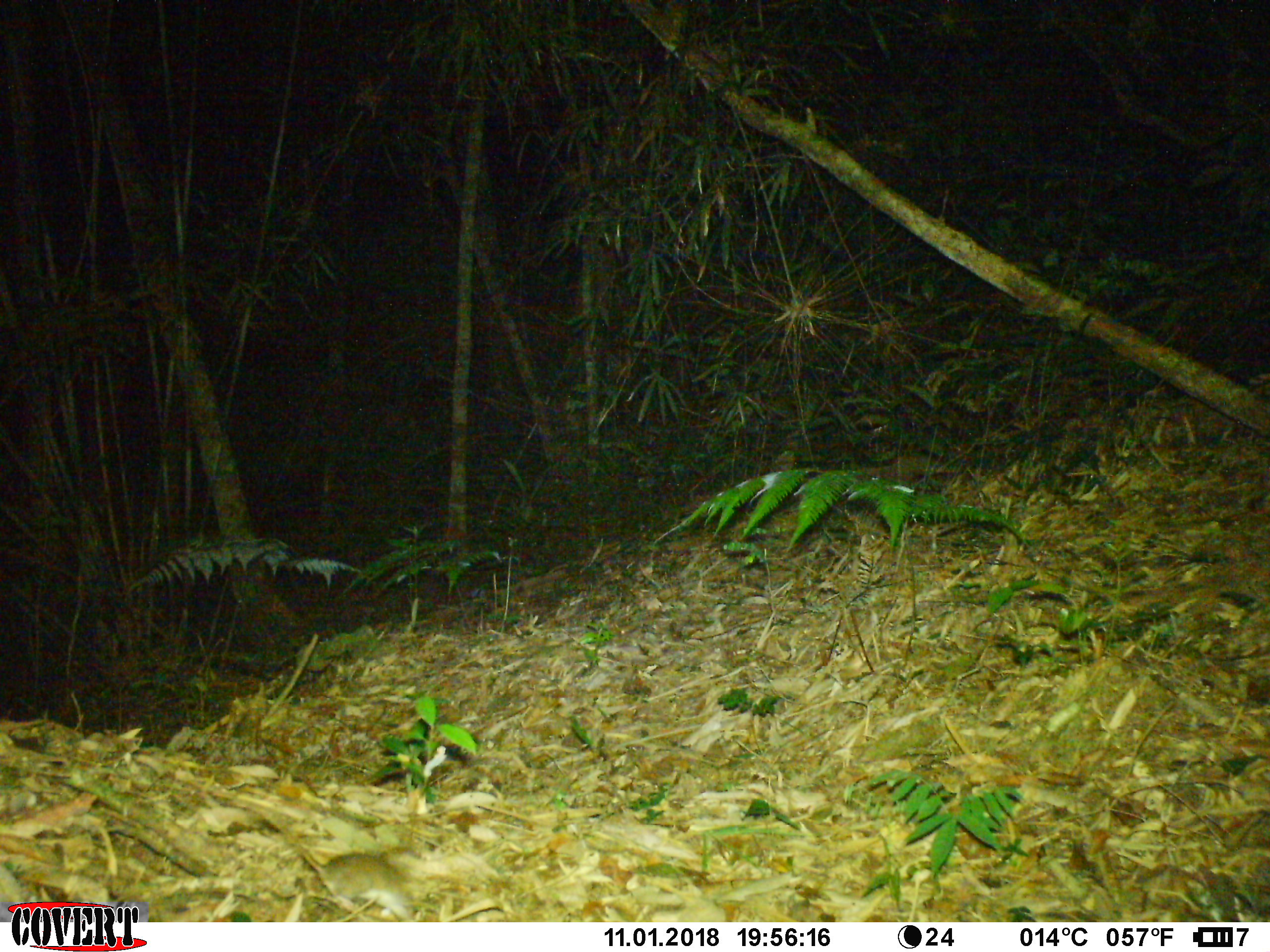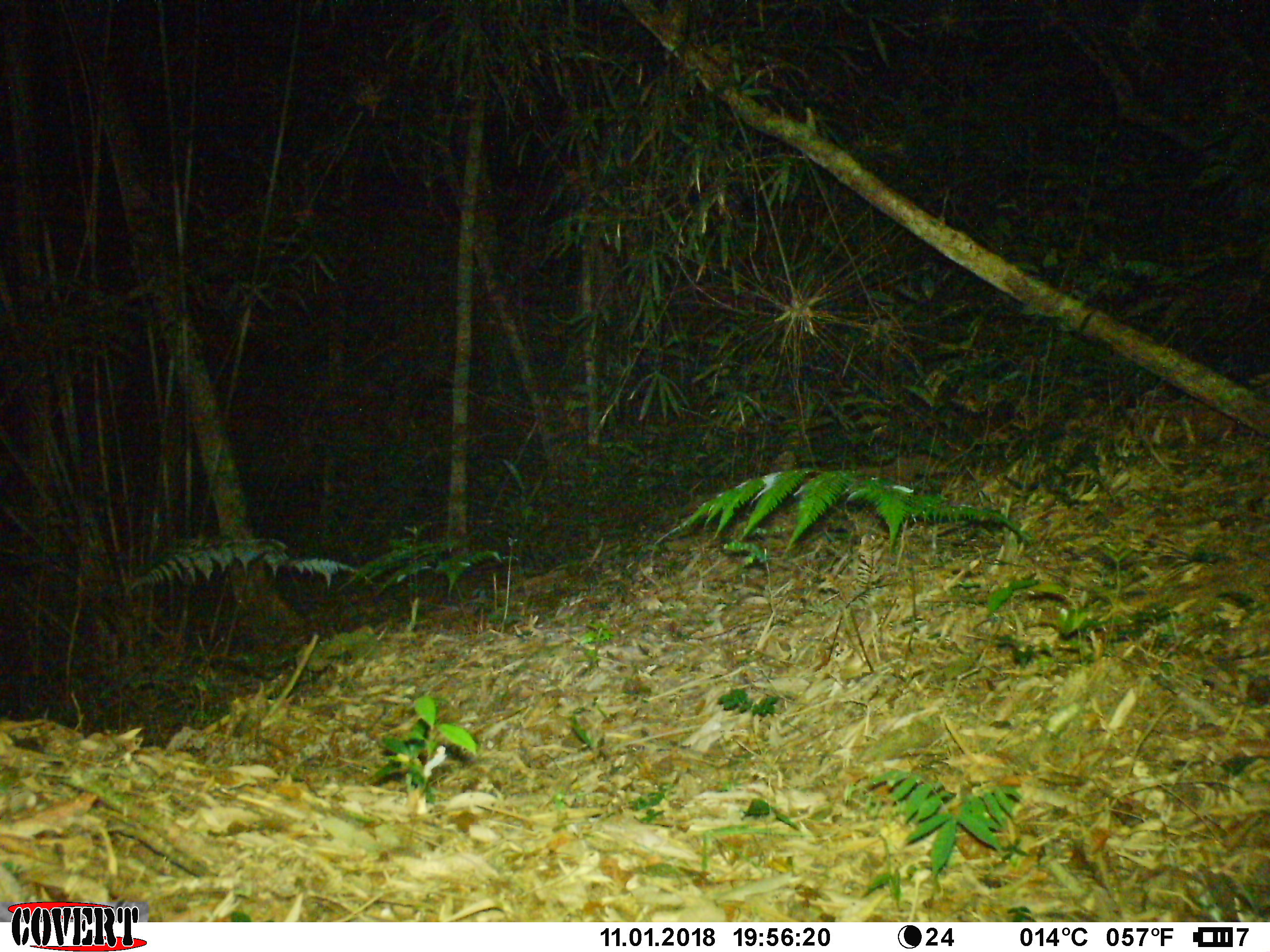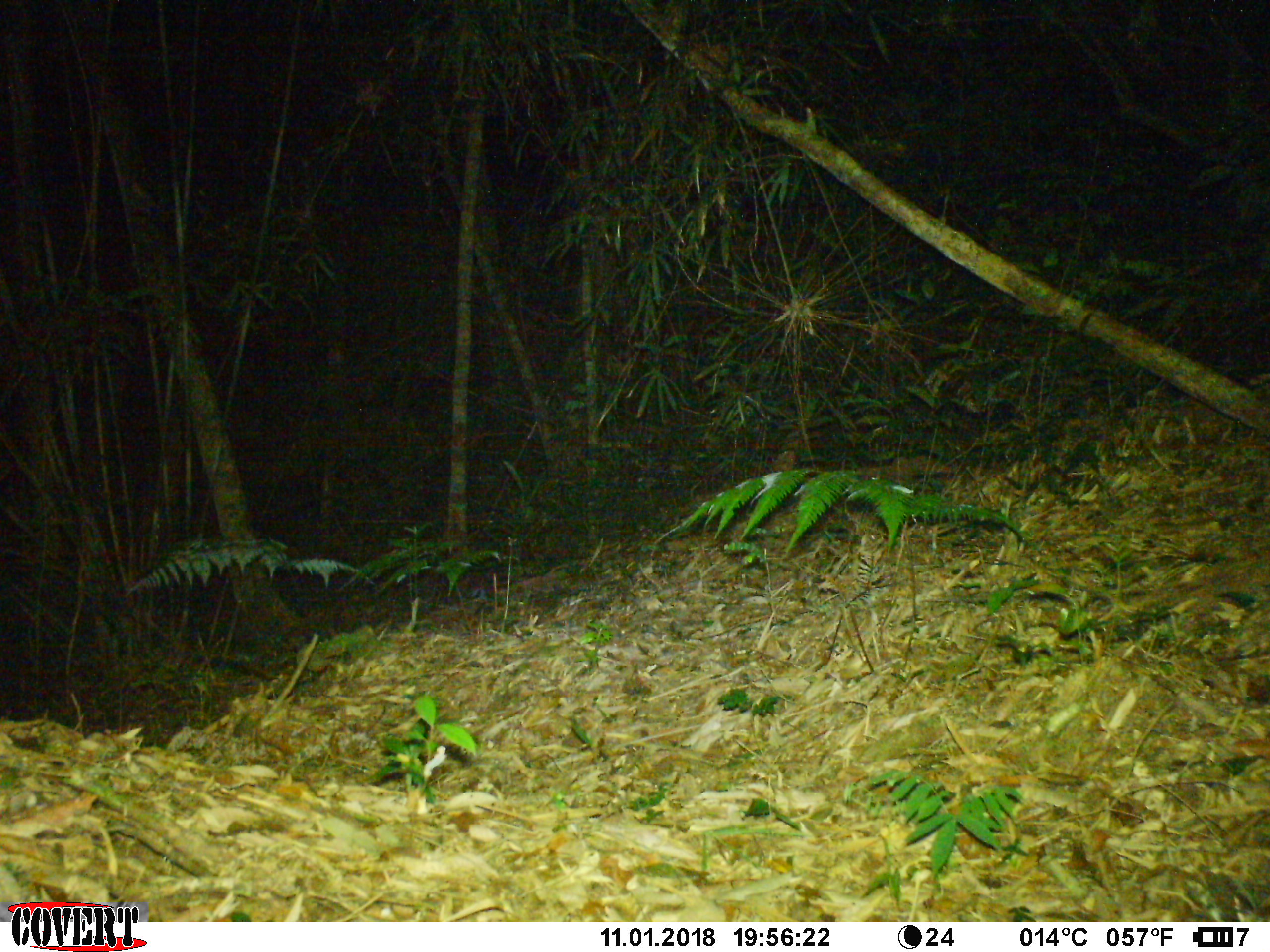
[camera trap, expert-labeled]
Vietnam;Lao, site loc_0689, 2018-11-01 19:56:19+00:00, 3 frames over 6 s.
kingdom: Animalia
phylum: Chordata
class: Mammalia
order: Rodentia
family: Muridae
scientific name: Muridae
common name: old-world mice and rats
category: unidentified murid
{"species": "unidentified murid (old-world mice and rats) (Muridae)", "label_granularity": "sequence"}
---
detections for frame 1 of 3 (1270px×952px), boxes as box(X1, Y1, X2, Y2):
unidentified murid: box(218, 800, 424, 922)